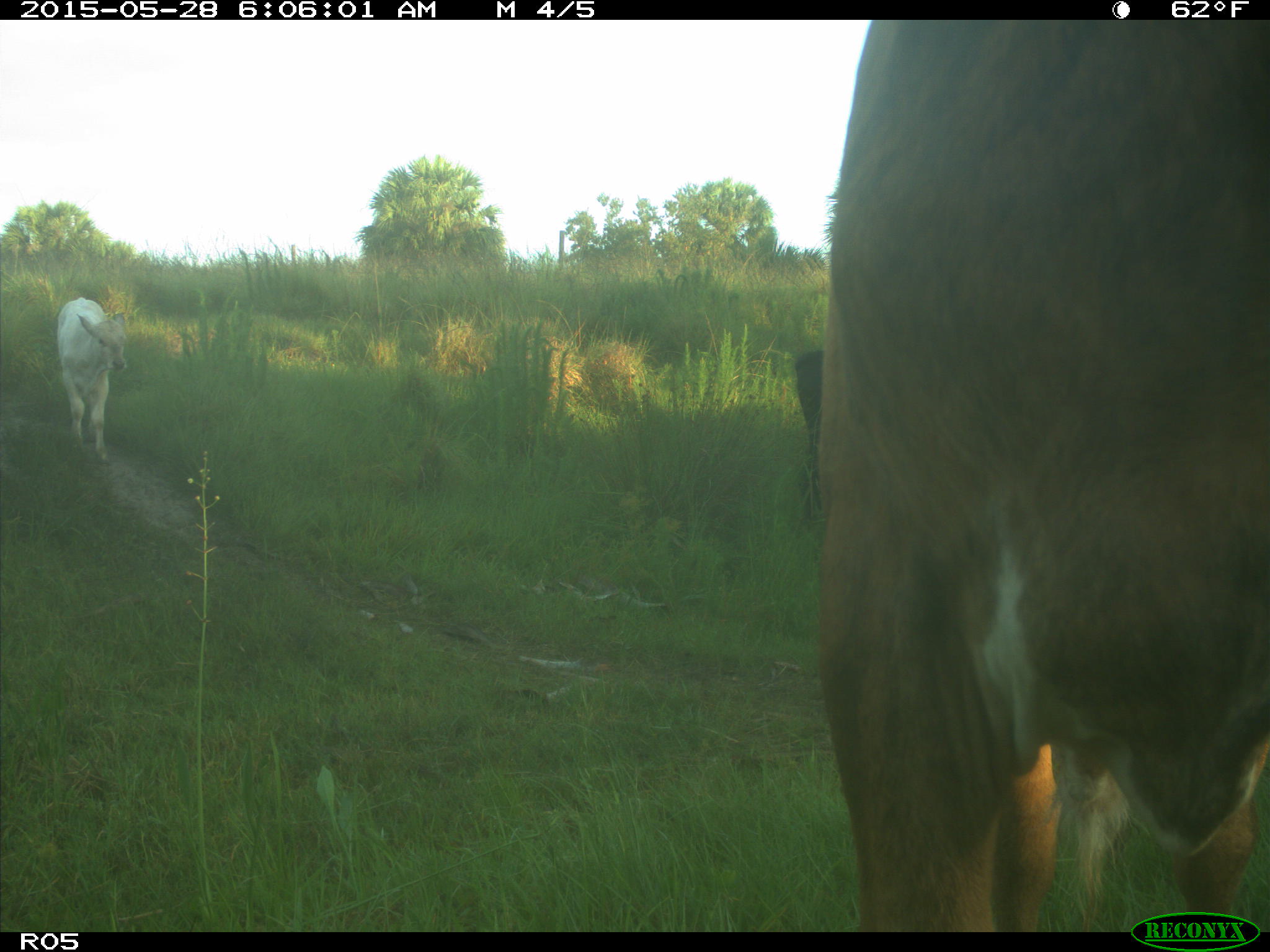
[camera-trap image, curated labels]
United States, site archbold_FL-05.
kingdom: Animalia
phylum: Chordata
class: Mammalia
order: Artiodactyla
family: Bovidae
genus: Bos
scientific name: Bos taurus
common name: domestic cow